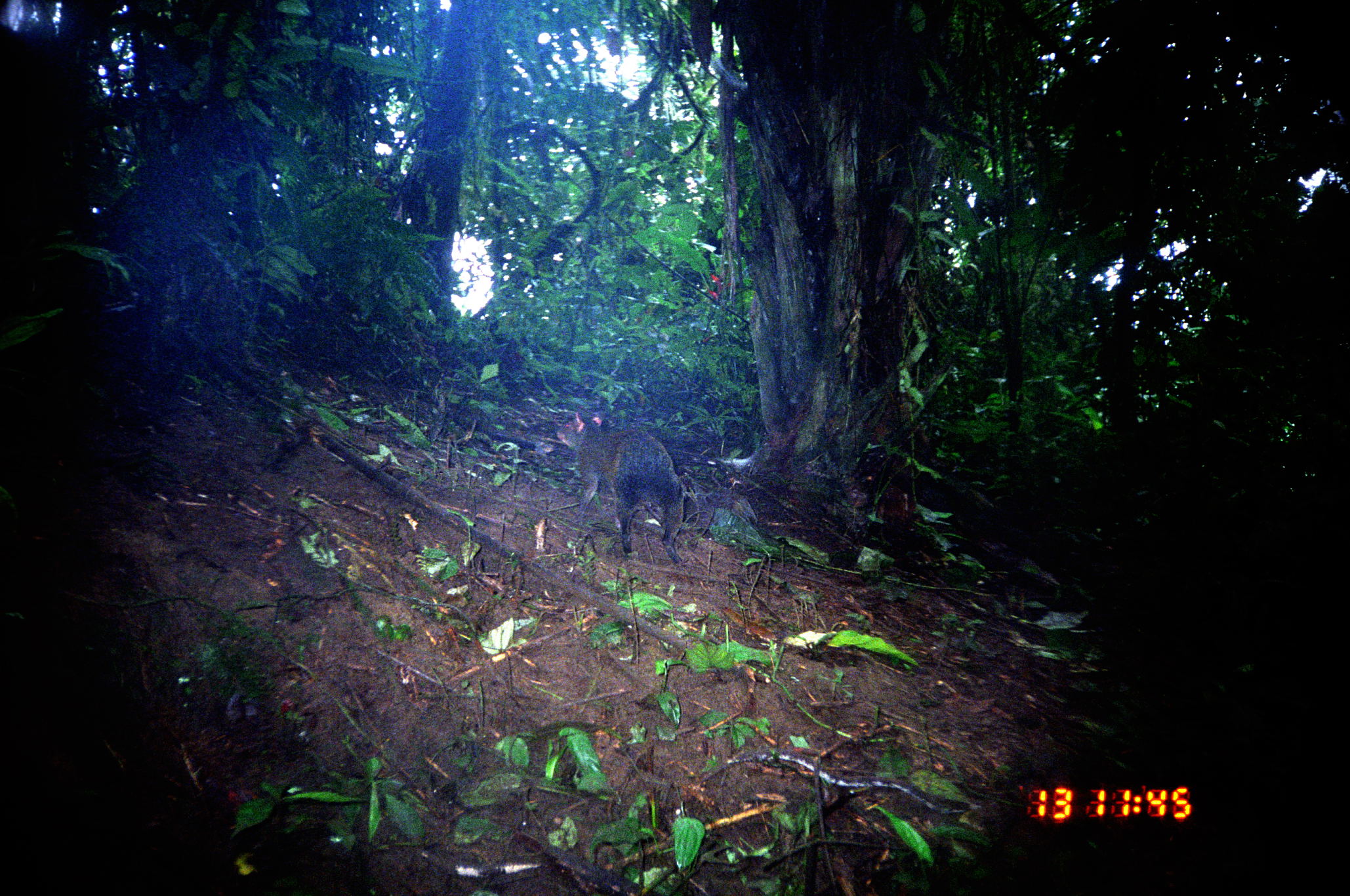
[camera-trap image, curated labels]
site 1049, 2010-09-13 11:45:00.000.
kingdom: Animalia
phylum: Chordata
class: Mammalia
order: Rodentia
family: Dasyproctidae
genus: Dasyprocta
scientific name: Dasyprocta punctata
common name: central american agouti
Dasyprocta punctata (central american agouti).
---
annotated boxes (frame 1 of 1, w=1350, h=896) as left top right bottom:
dasyprocta punctata: 556 412 684 565